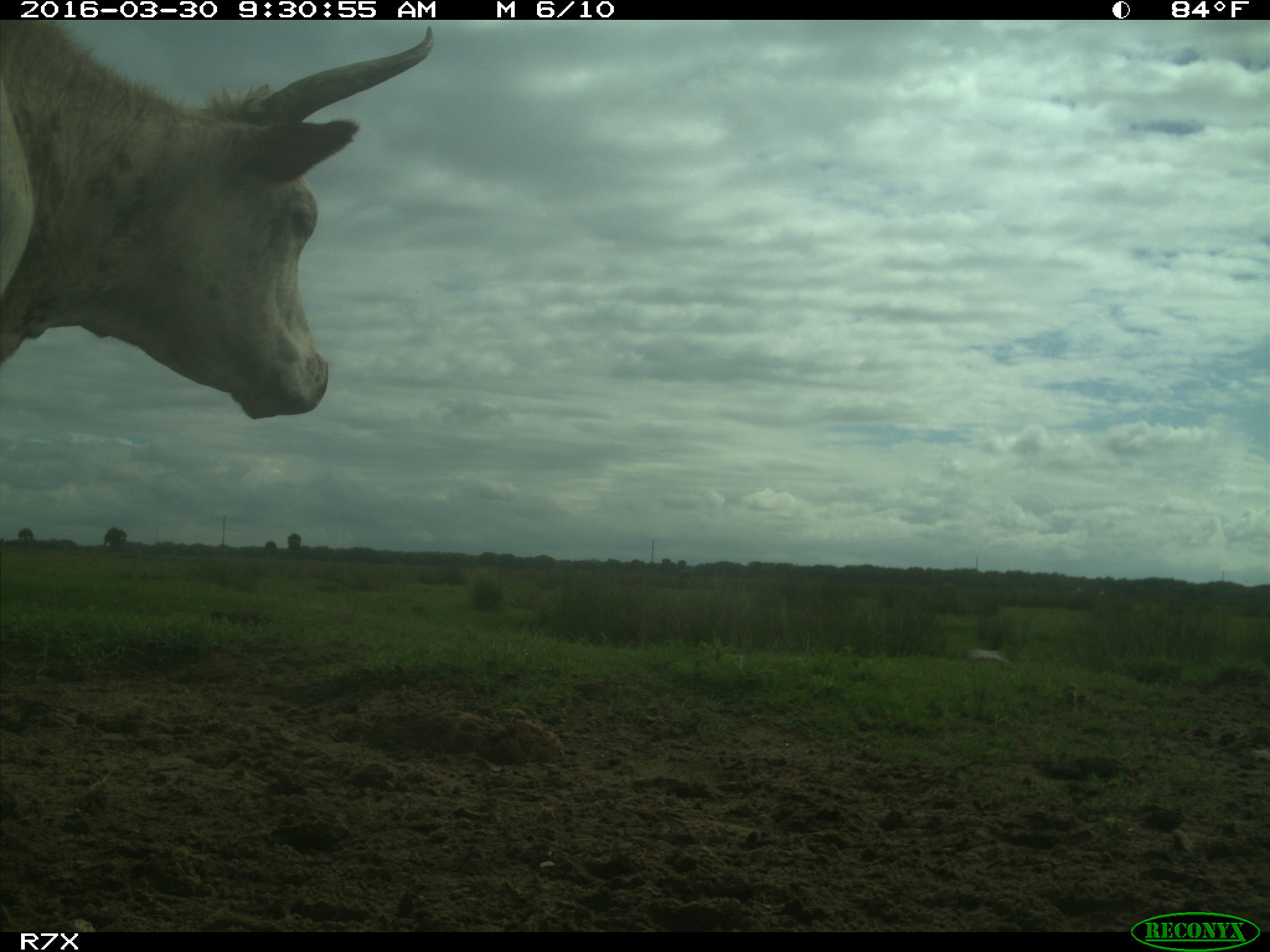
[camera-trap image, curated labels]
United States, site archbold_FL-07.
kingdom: Animalia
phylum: Chordata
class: Mammalia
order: Artiodactyla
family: Bovidae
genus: Bos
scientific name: Bos taurus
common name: domestic cow